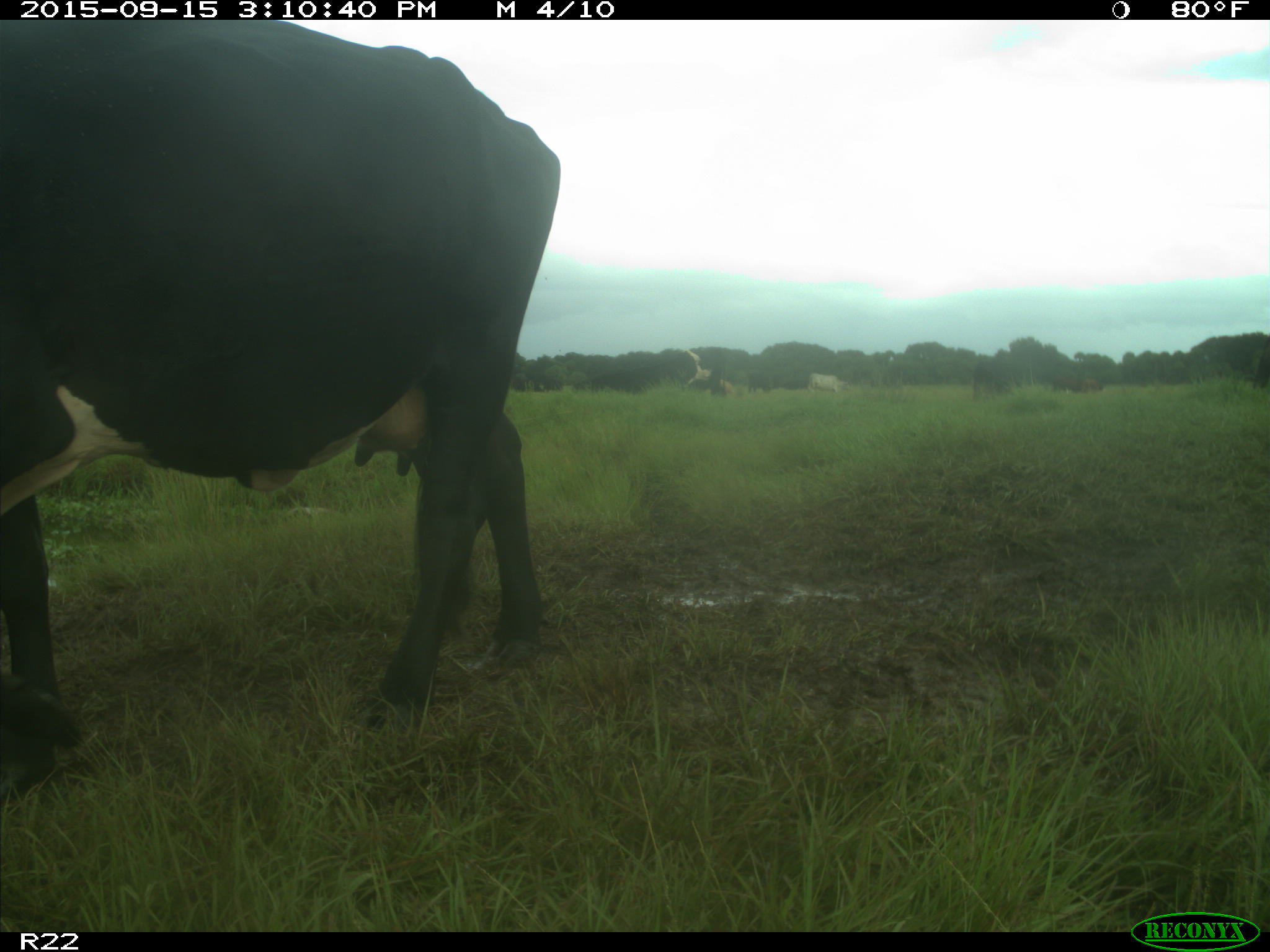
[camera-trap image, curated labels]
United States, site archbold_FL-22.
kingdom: Animalia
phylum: Chordata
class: Mammalia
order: Artiodactyla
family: Bovidae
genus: Bos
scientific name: Bos taurus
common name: domestic cow